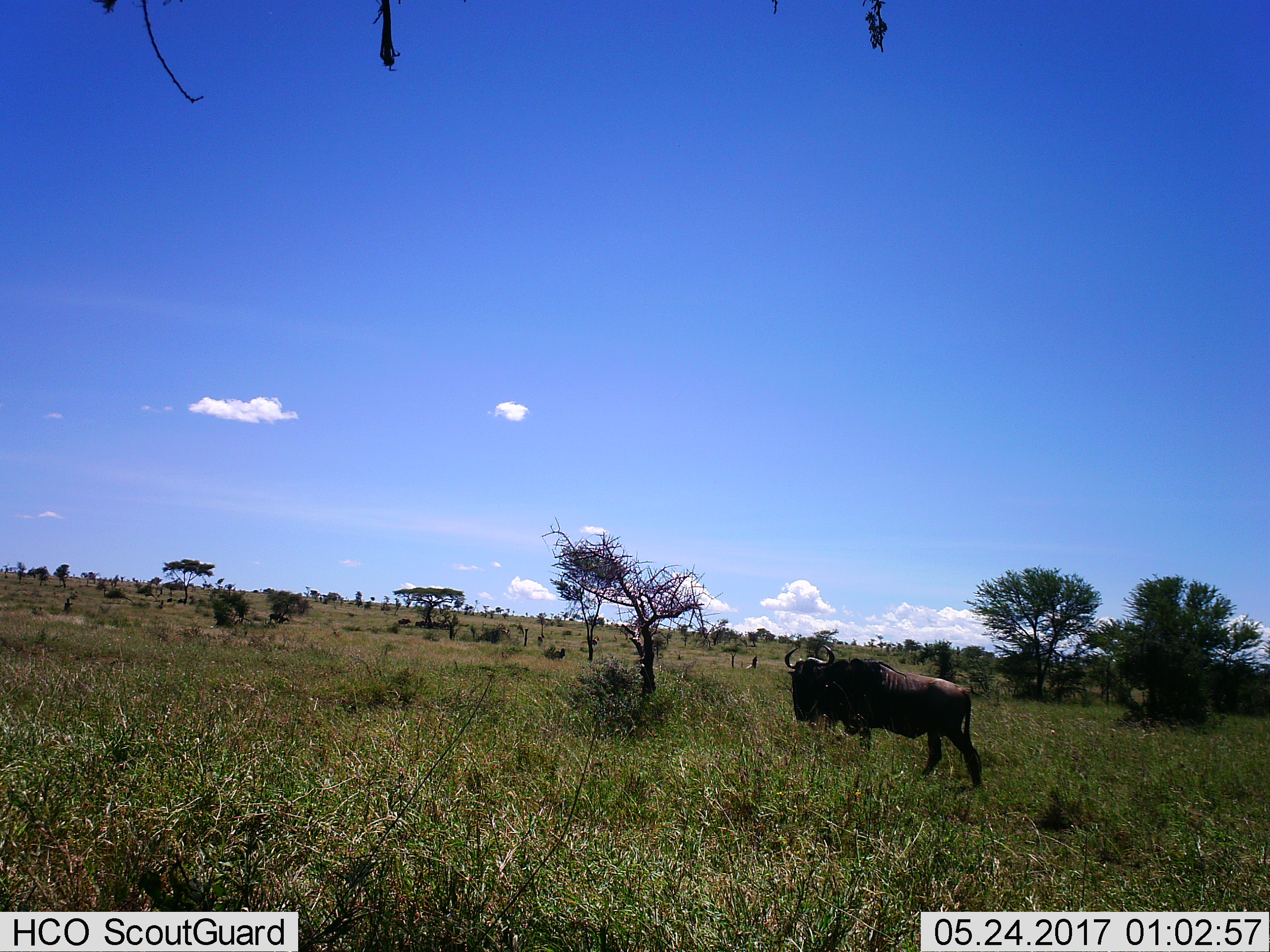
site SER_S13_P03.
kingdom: Animalia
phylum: Chordata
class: Mammalia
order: Artiodactyla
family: Bovidae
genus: Connochaetes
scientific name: Connochaetes taurinus taurinus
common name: blue wildebeest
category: wildebeestblue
Wildebeestblue (blue wildebeest) (Connochaetes taurinus taurinus), count 1. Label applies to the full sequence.